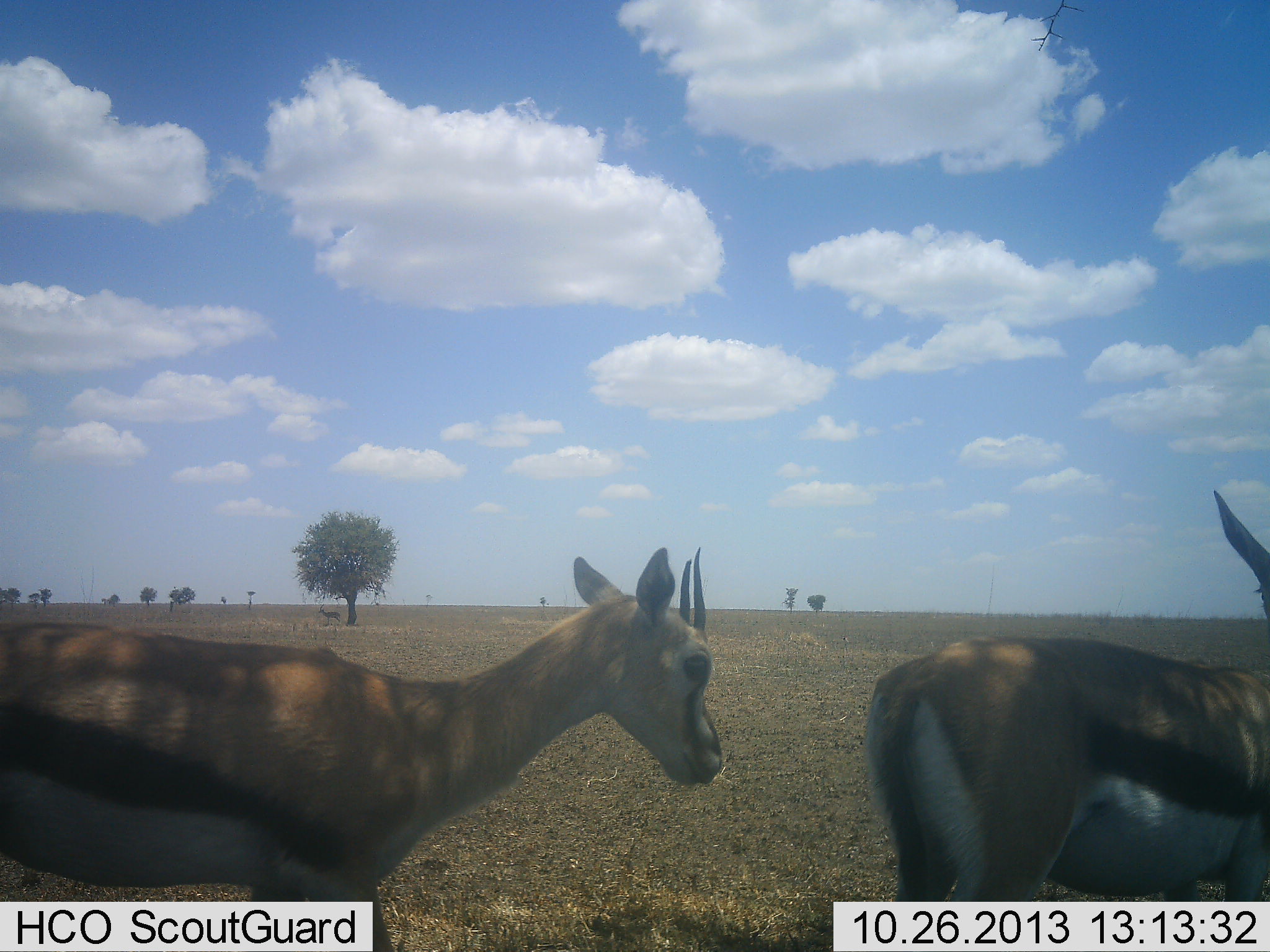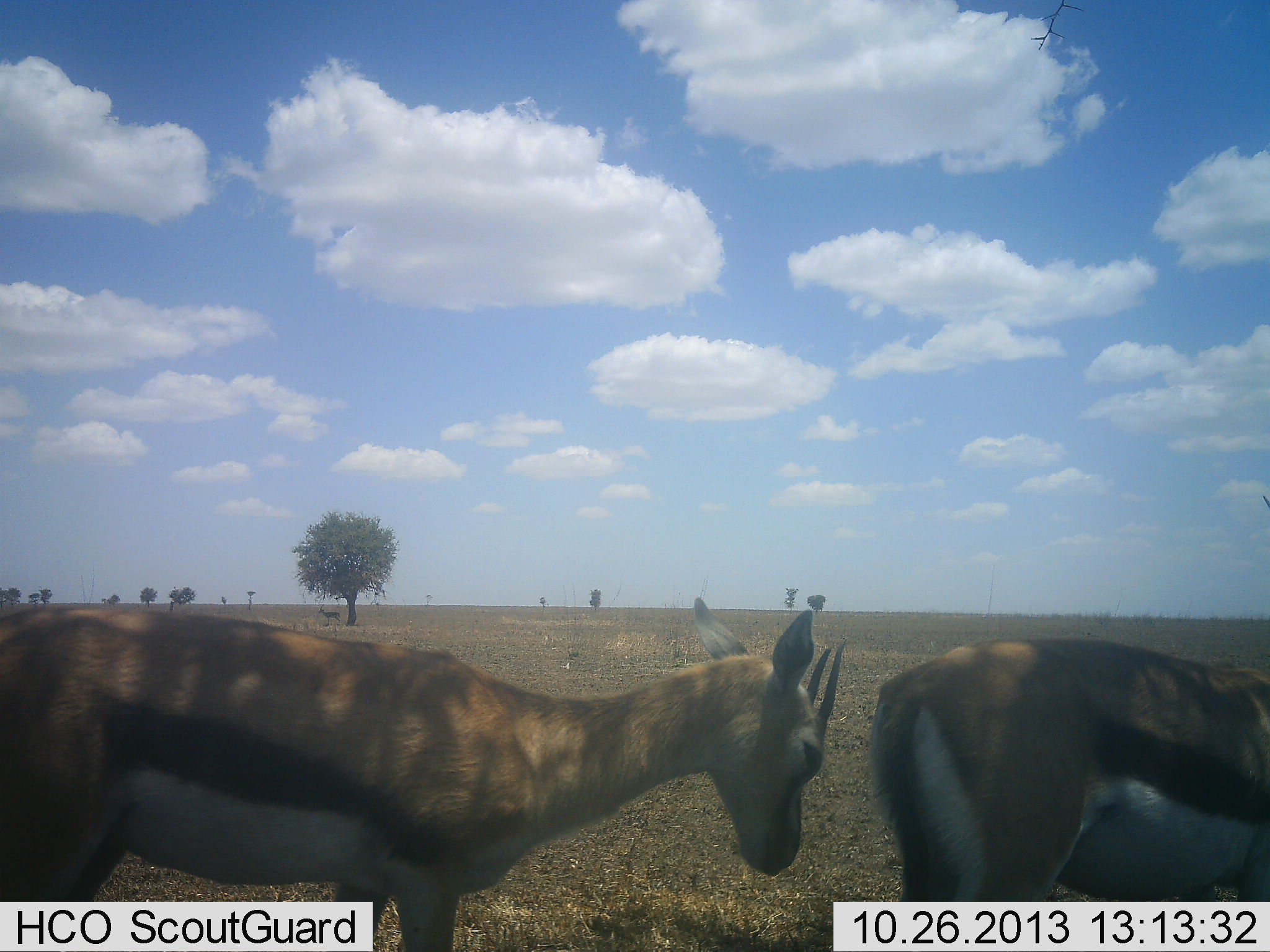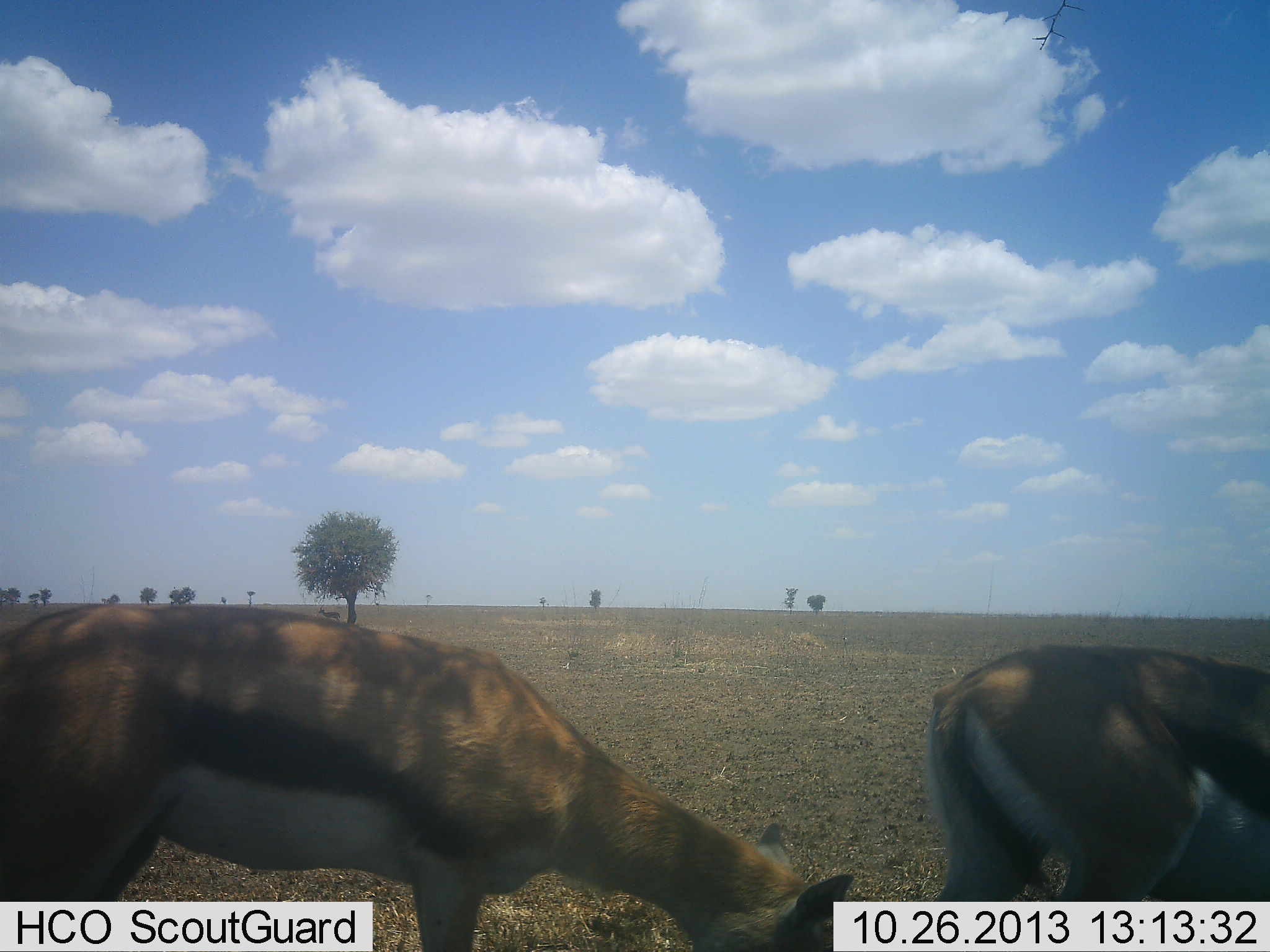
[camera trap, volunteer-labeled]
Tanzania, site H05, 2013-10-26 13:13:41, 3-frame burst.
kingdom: Animalia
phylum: Chordata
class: Mammalia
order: Artiodactyla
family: Bovidae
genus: Eudorcas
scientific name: Eudorcas thomsonii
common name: thomson's gazelle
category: gazellethomsons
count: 2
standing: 70%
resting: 0%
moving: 20%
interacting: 0%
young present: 0%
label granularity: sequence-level